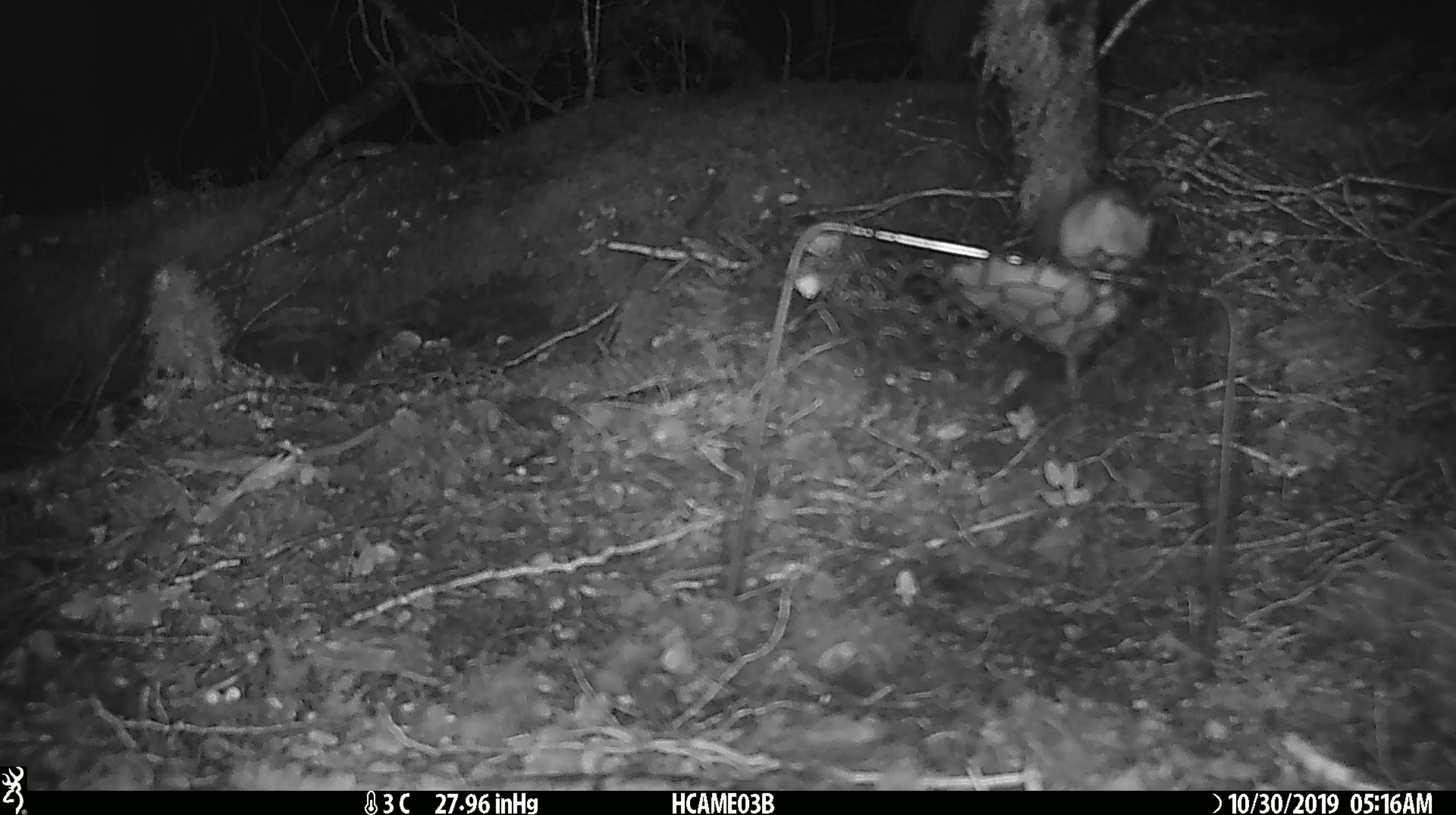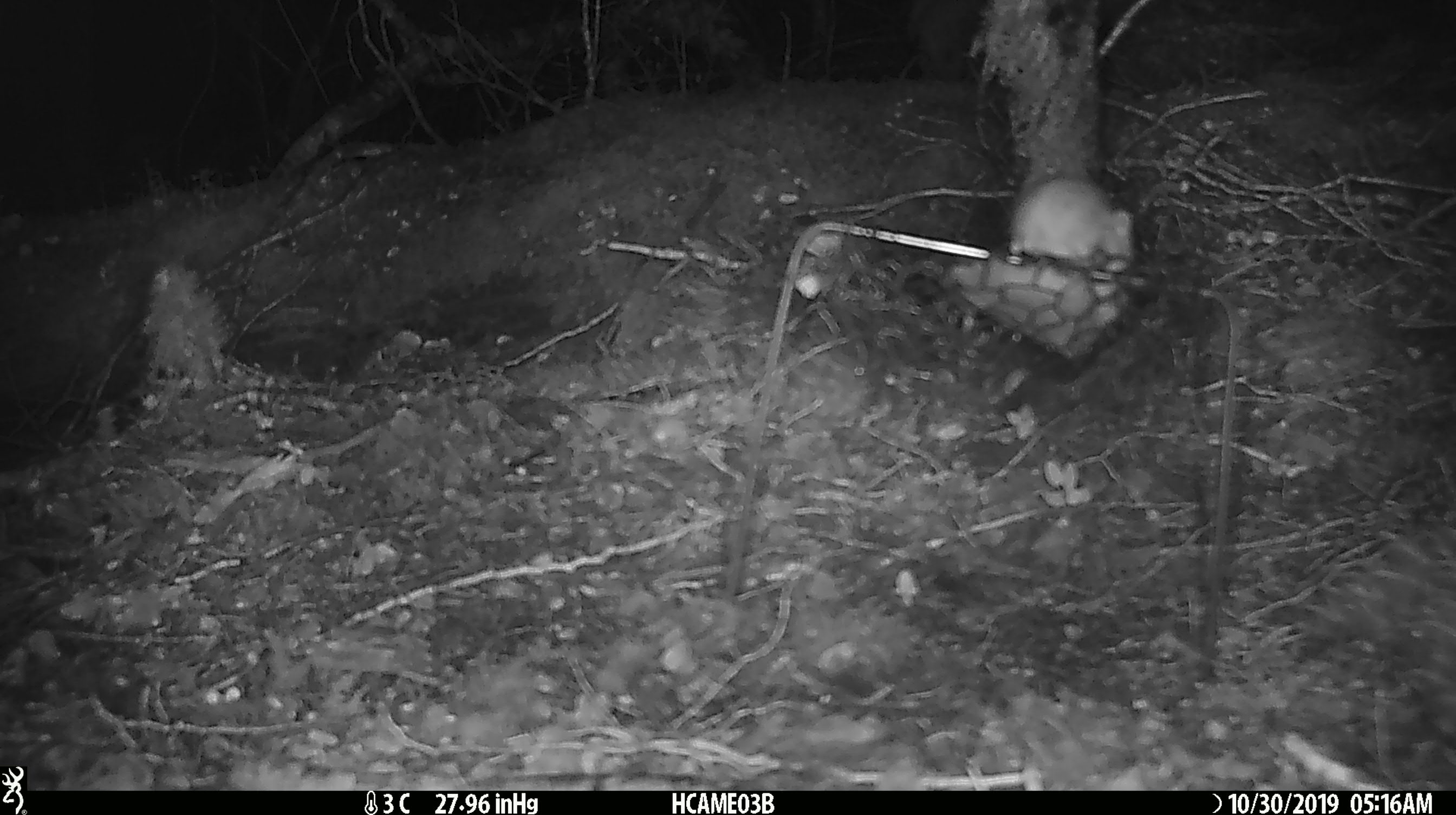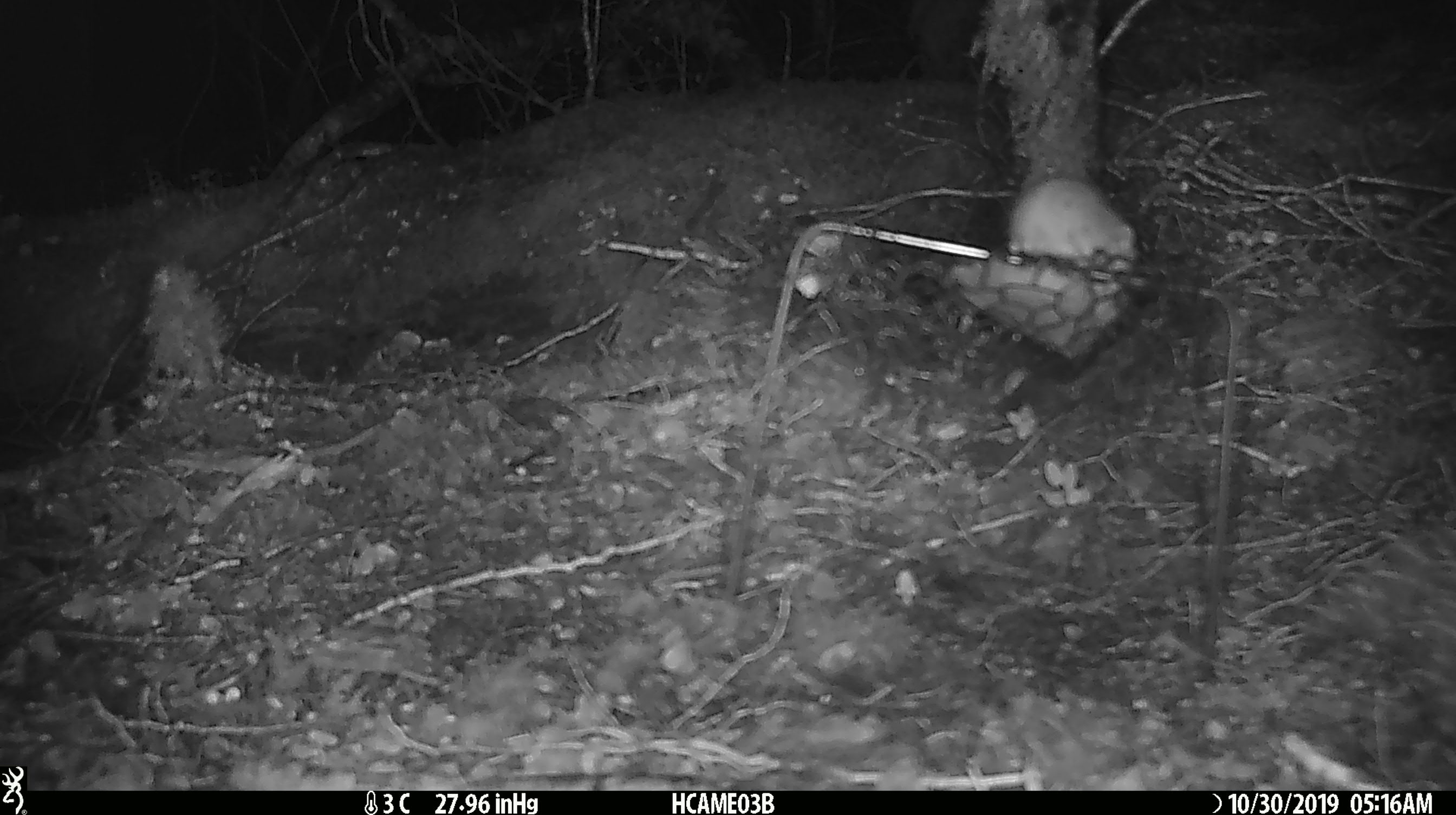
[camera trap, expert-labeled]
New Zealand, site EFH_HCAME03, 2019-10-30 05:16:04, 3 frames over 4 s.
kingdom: Animalia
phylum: Chordata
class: Mammalia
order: Rodentia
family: Muridae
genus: Mus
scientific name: Mus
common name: mouse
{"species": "mouse (Mus)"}